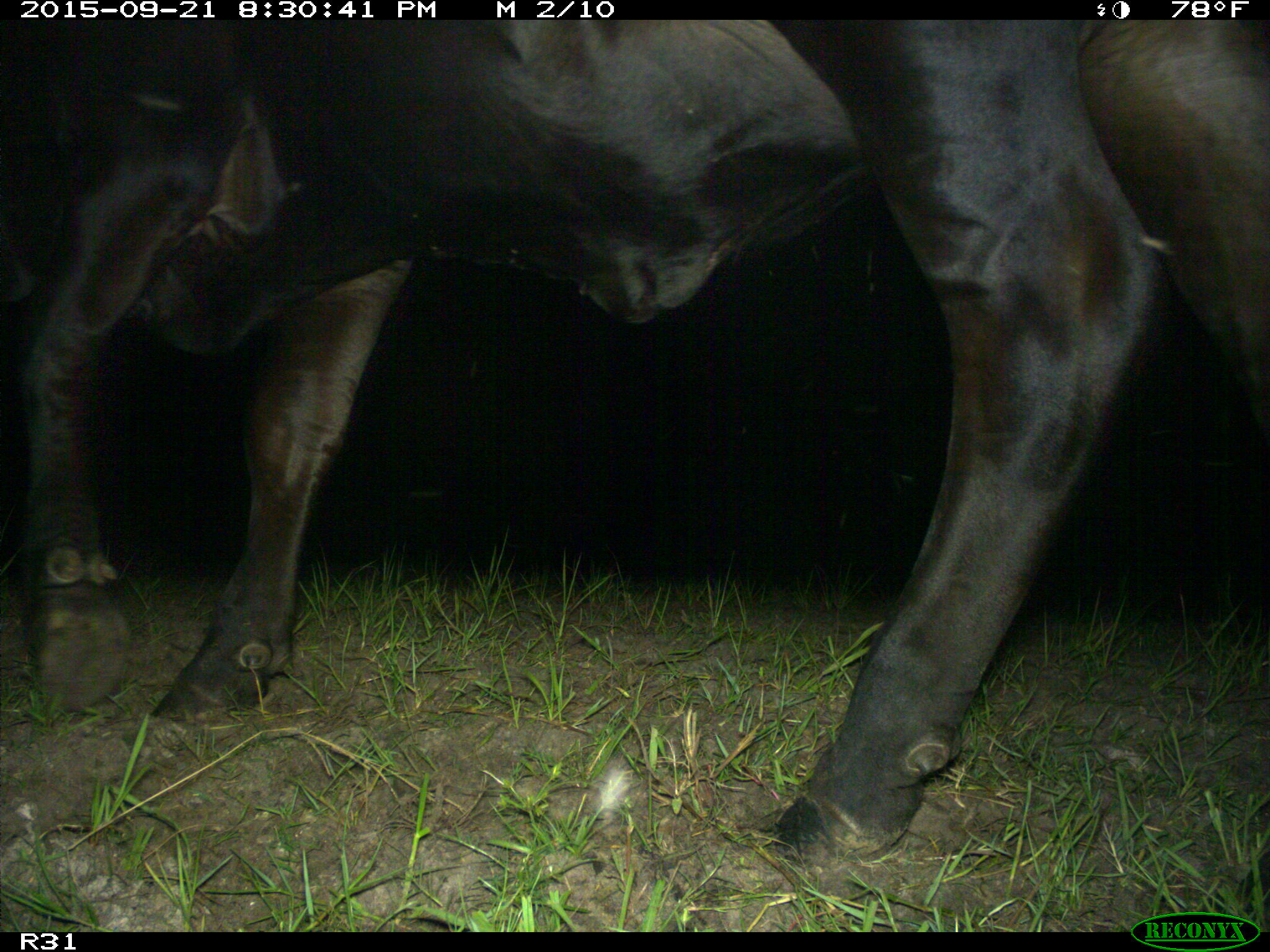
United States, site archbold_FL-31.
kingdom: Animalia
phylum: Chordata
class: Mammalia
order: Artiodactyla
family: Bovidae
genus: Bos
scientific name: Bos taurus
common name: domestic cow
Bos taurus (domestic cow).